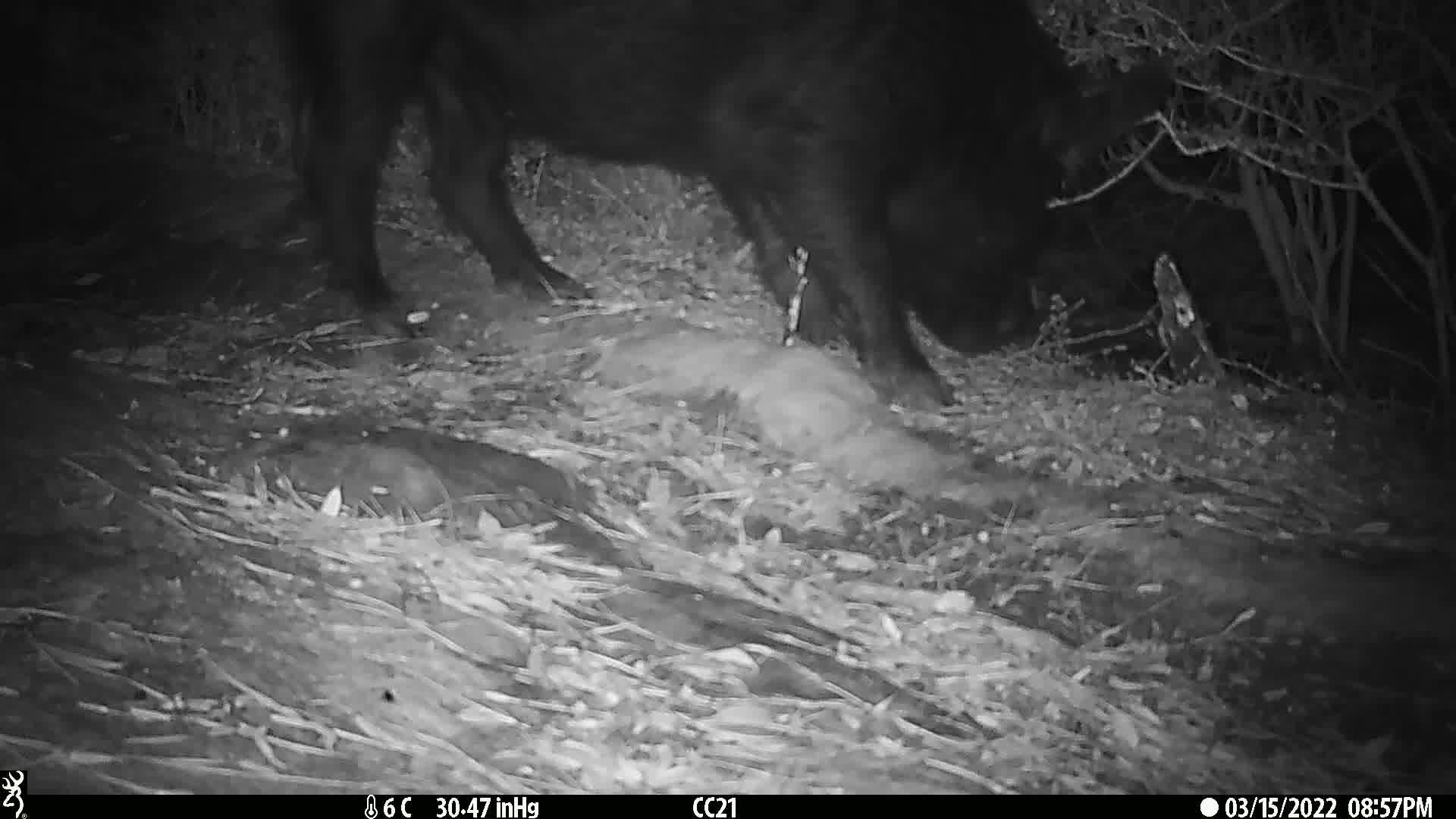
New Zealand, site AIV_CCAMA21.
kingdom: Animalia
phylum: Chordata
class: Mammalia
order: Artiodactyla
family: Suidae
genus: Sus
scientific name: Sus scrofa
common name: pig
Pig (Sus scrofa).